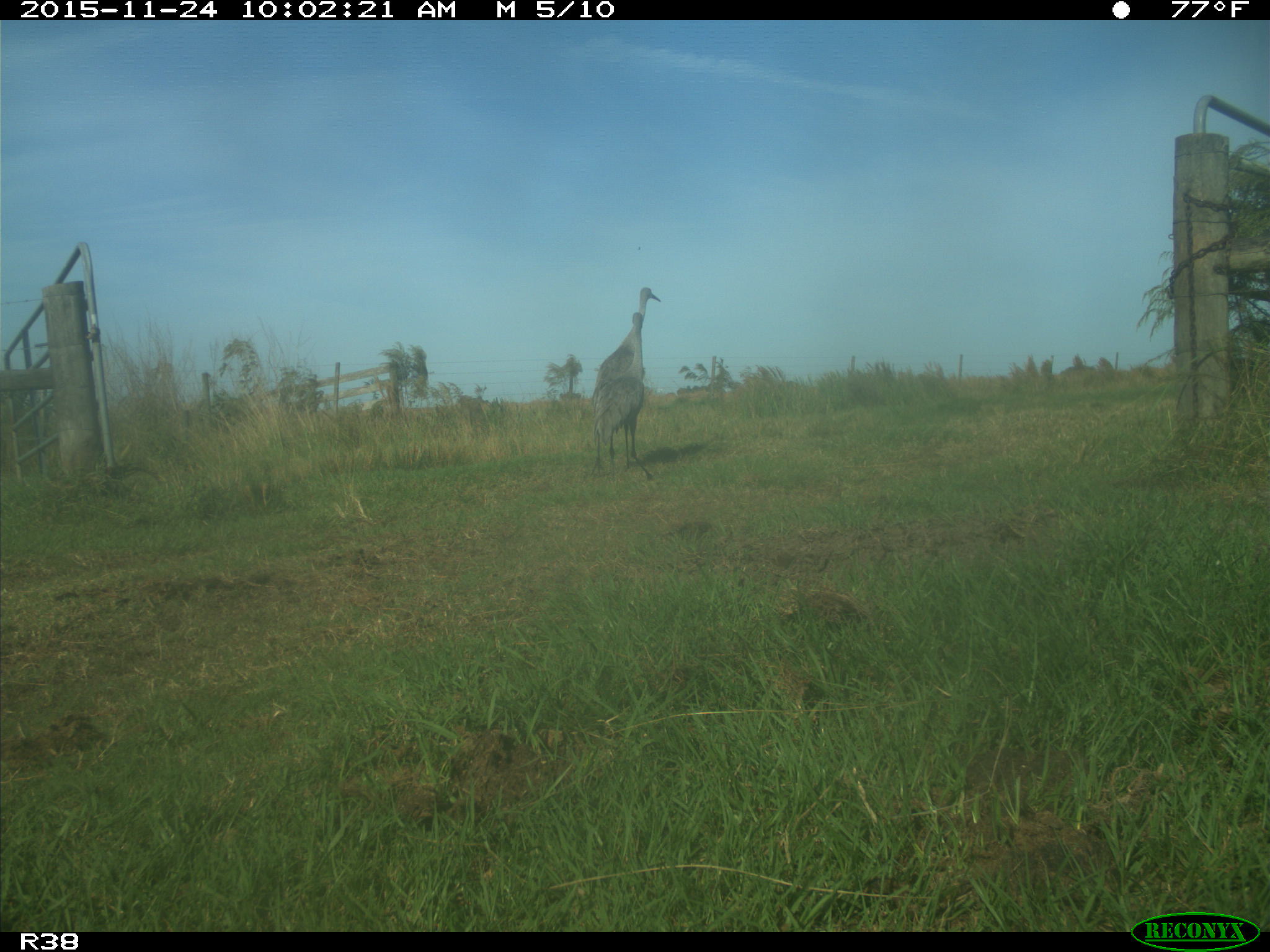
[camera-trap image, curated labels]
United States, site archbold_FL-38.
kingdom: Animalia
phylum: Chordata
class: Aves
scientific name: Aves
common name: birds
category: unidentified bird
Unidentified bird (birds) (Aves).